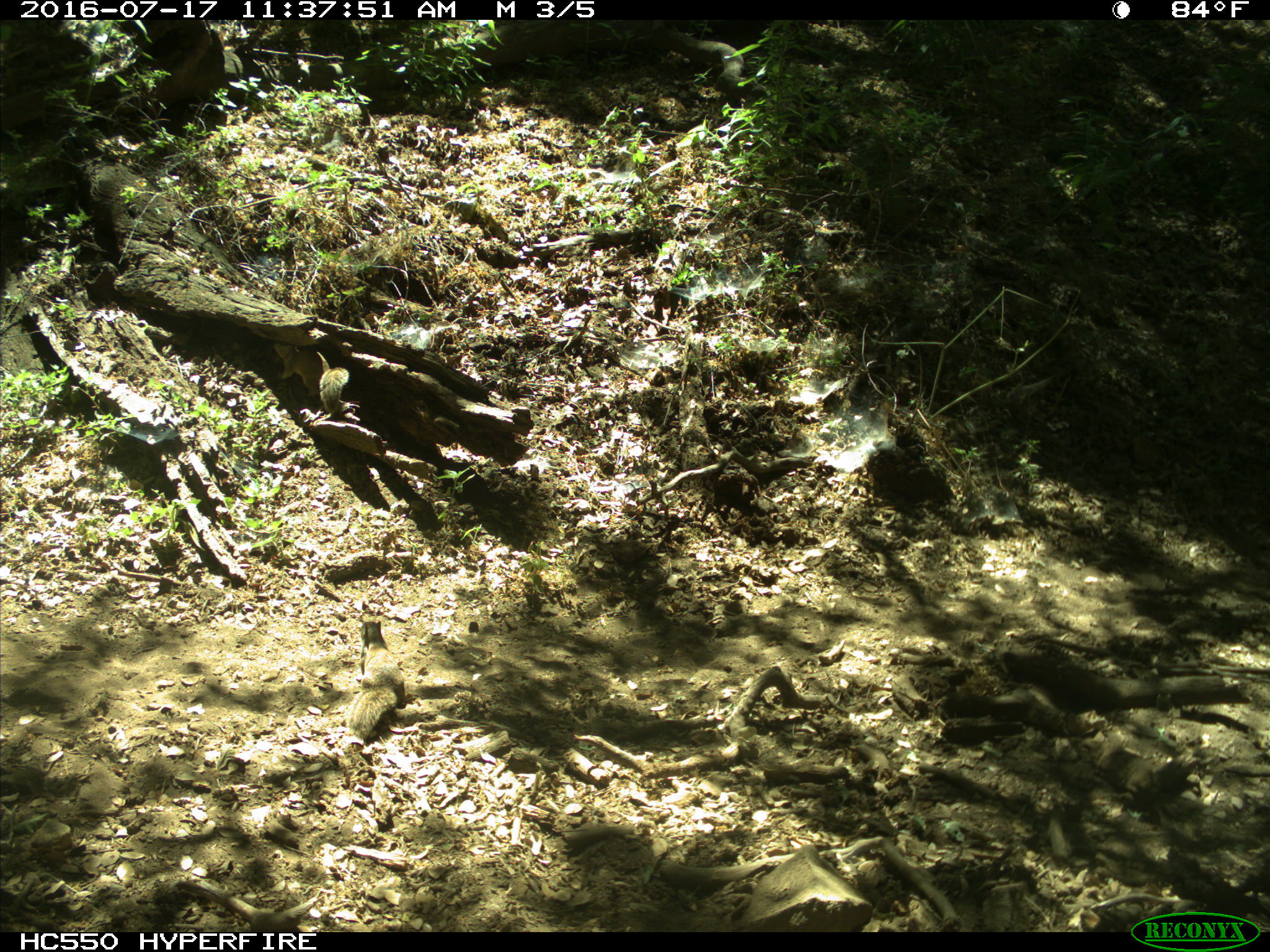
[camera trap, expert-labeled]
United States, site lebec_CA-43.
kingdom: Animalia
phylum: Chordata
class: Mammalia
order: Rodentia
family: Sciuridae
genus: Otospermophilus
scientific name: Otospermophilus beecheyi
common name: california ground squirrel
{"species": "Otospermophilus beecheyi (california ground squirrel)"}